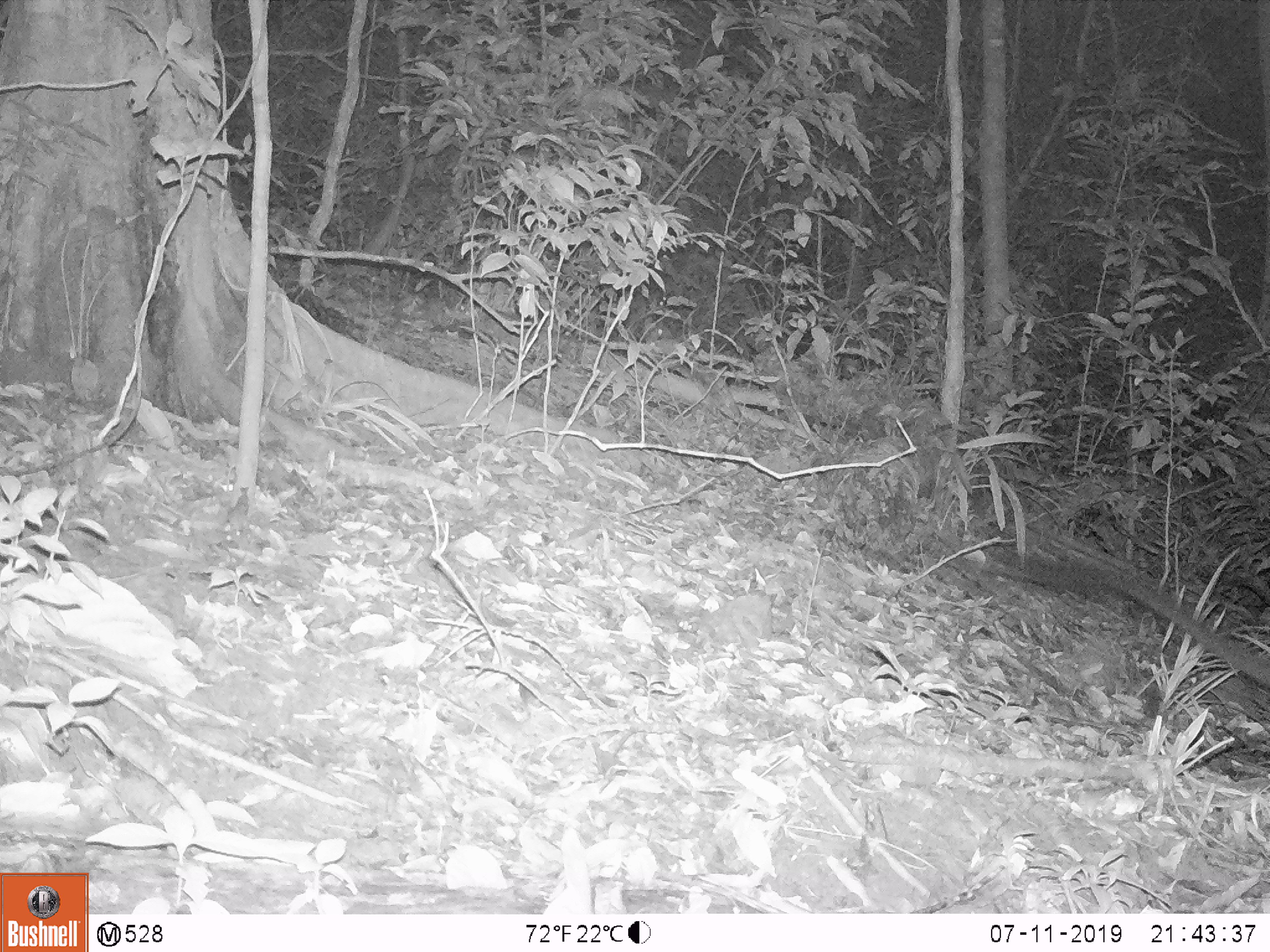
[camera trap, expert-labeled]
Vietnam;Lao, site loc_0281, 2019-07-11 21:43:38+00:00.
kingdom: Animalia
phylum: Chordata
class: Mammalia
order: Carnivora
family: Viverridae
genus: Paradoxurus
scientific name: Paradoxurus hermaphroditus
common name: common palm civet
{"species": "common palm civet (Paradoxurus hermaphroditus)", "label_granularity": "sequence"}